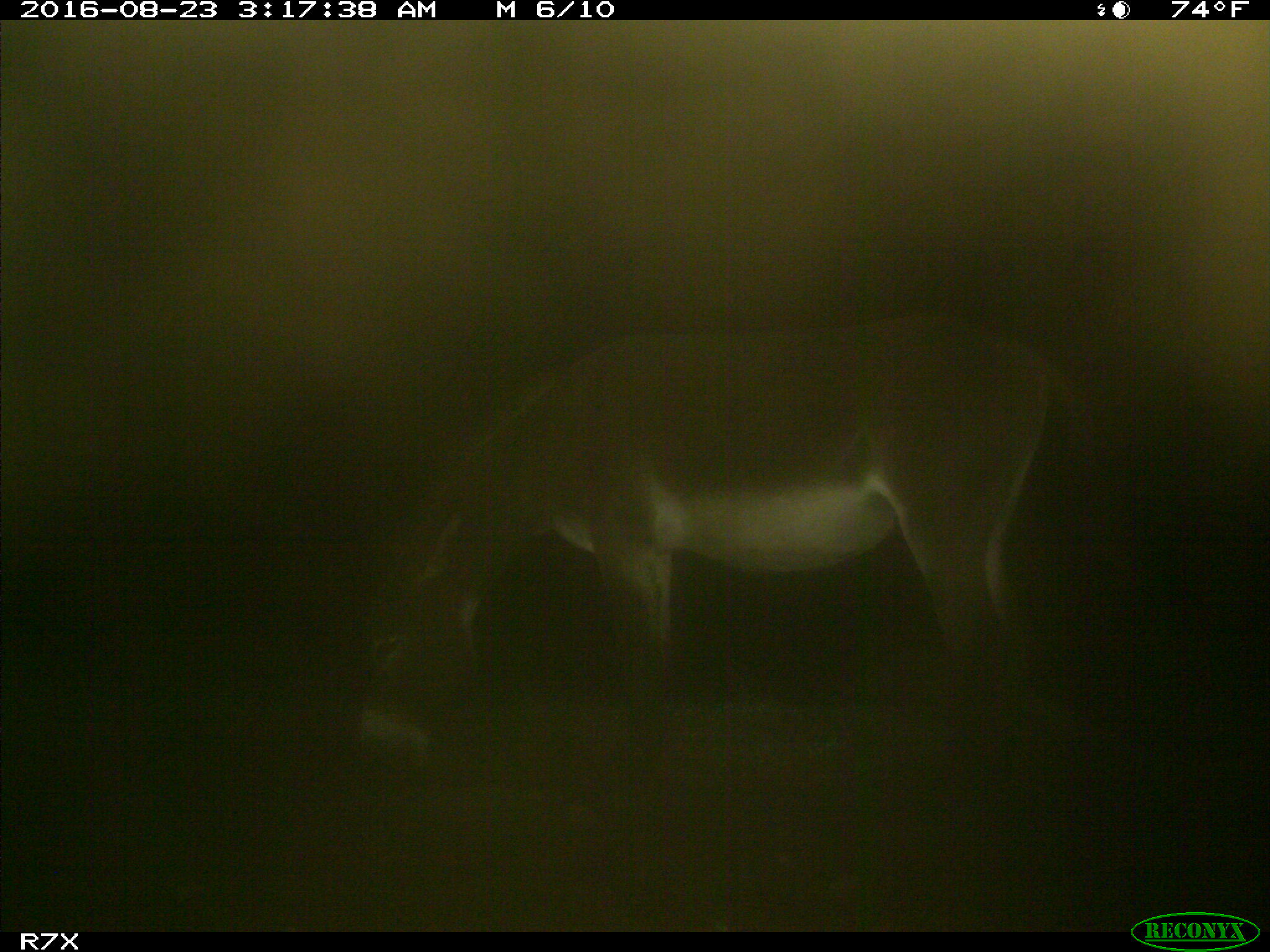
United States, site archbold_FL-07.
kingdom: Animalia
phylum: Chordata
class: Mammalia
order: Perissodactyla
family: Equidae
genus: Equus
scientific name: Equus africanus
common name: african wild ass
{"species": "Equus africanus (african wild ass)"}